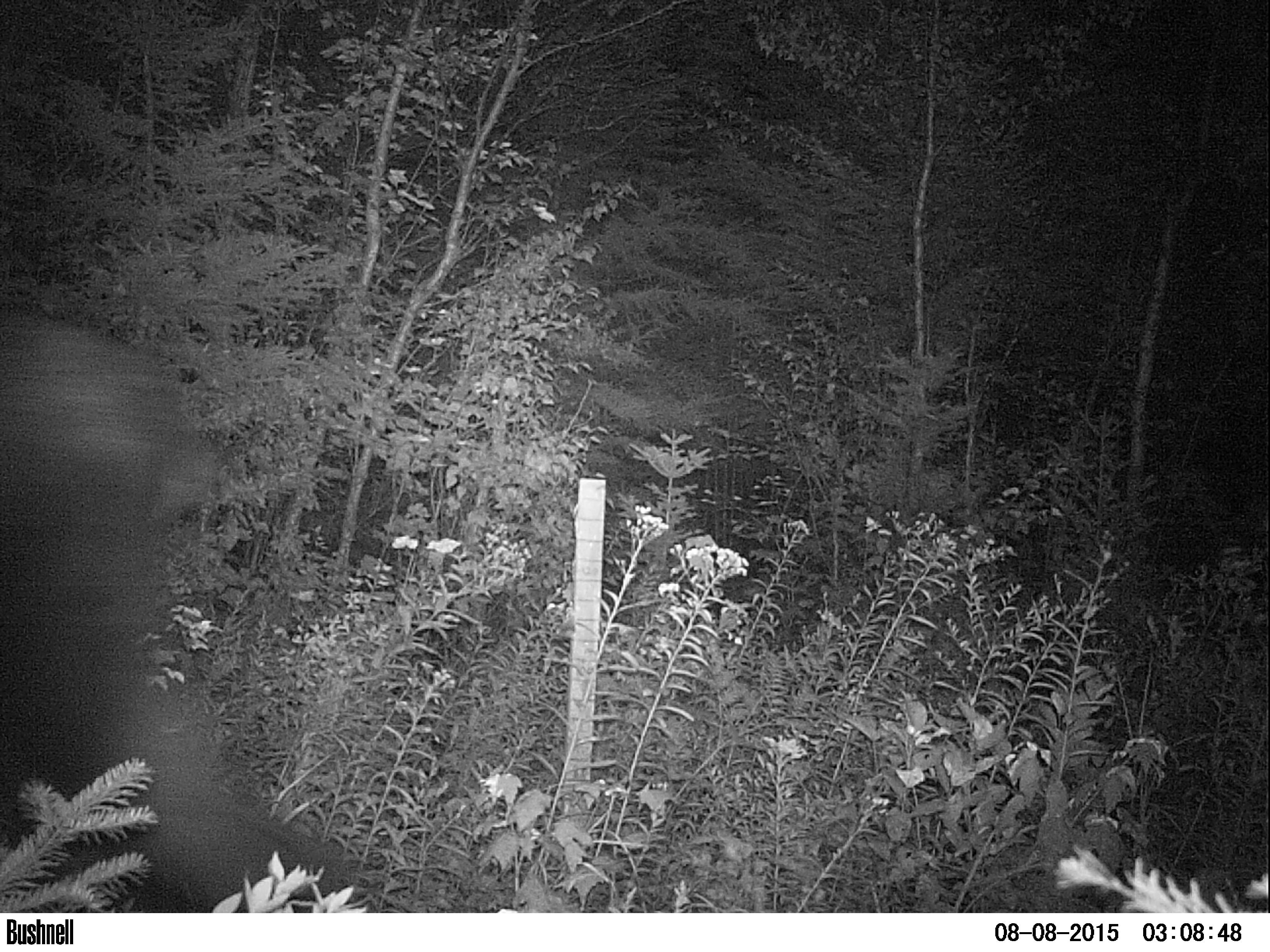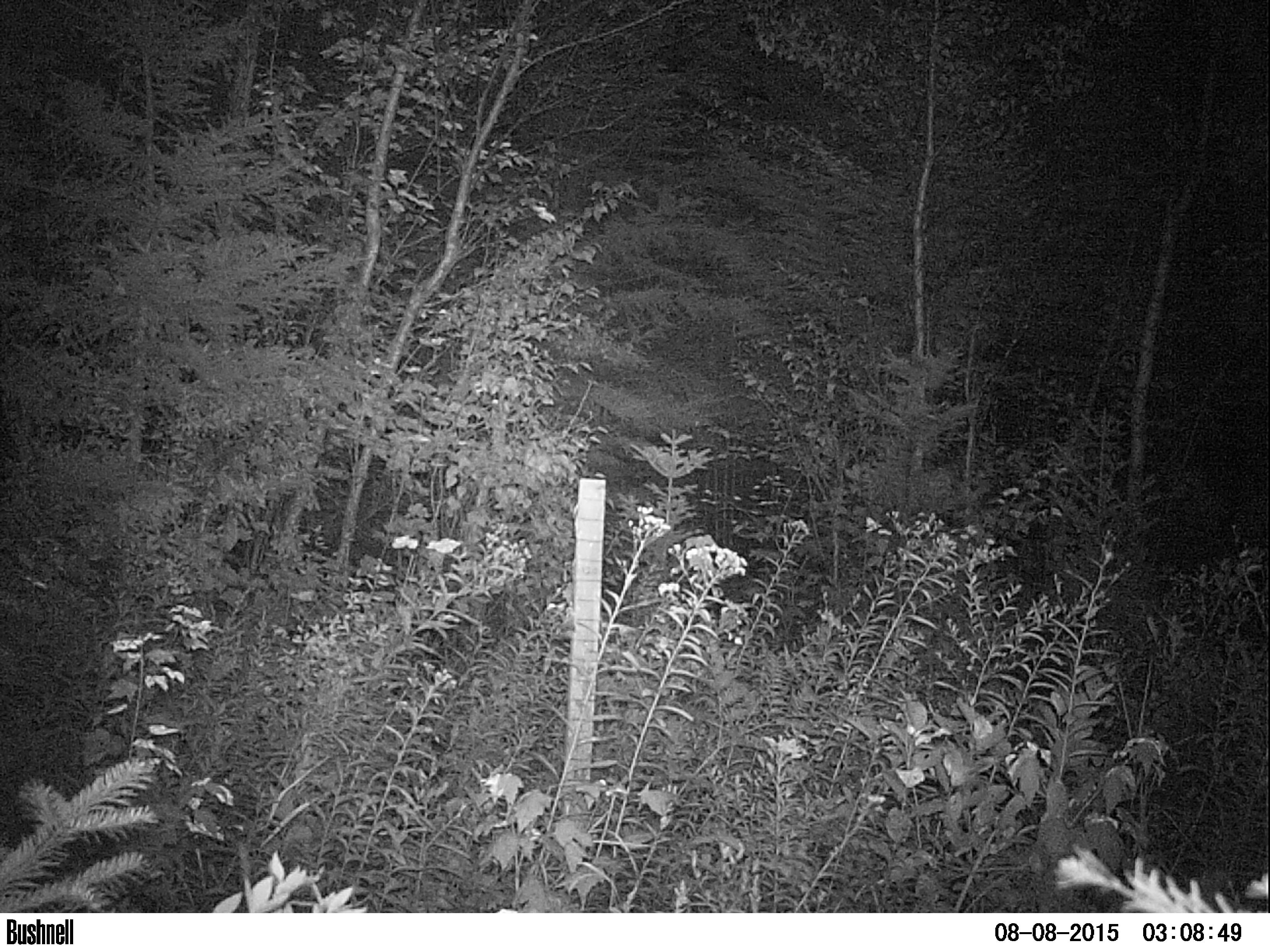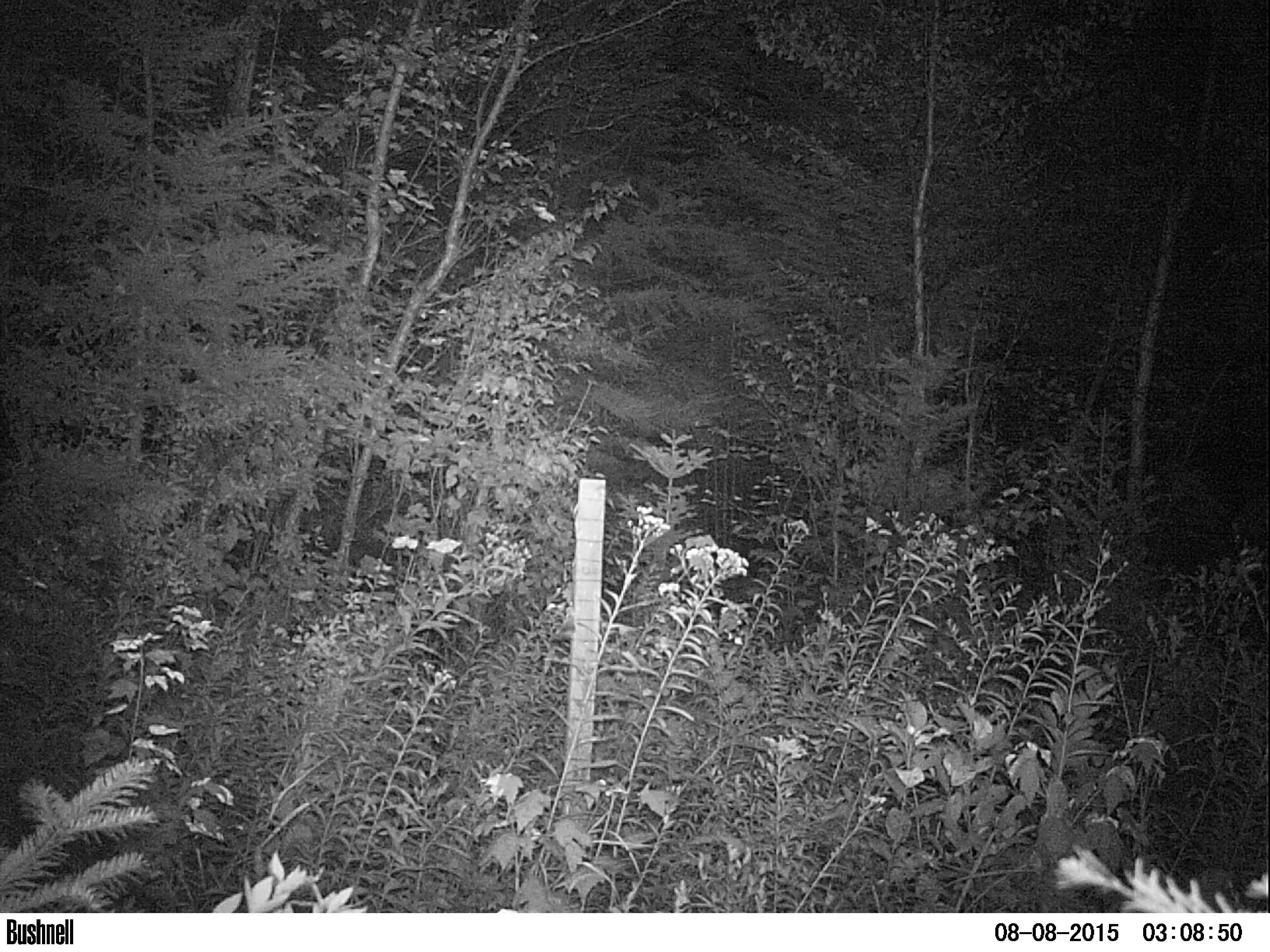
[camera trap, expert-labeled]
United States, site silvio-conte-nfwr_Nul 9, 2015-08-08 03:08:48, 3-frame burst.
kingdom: Animalia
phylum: Chordata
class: Mammalia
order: Artiodactyla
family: Cervidae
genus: Alces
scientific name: Alces alces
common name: moose